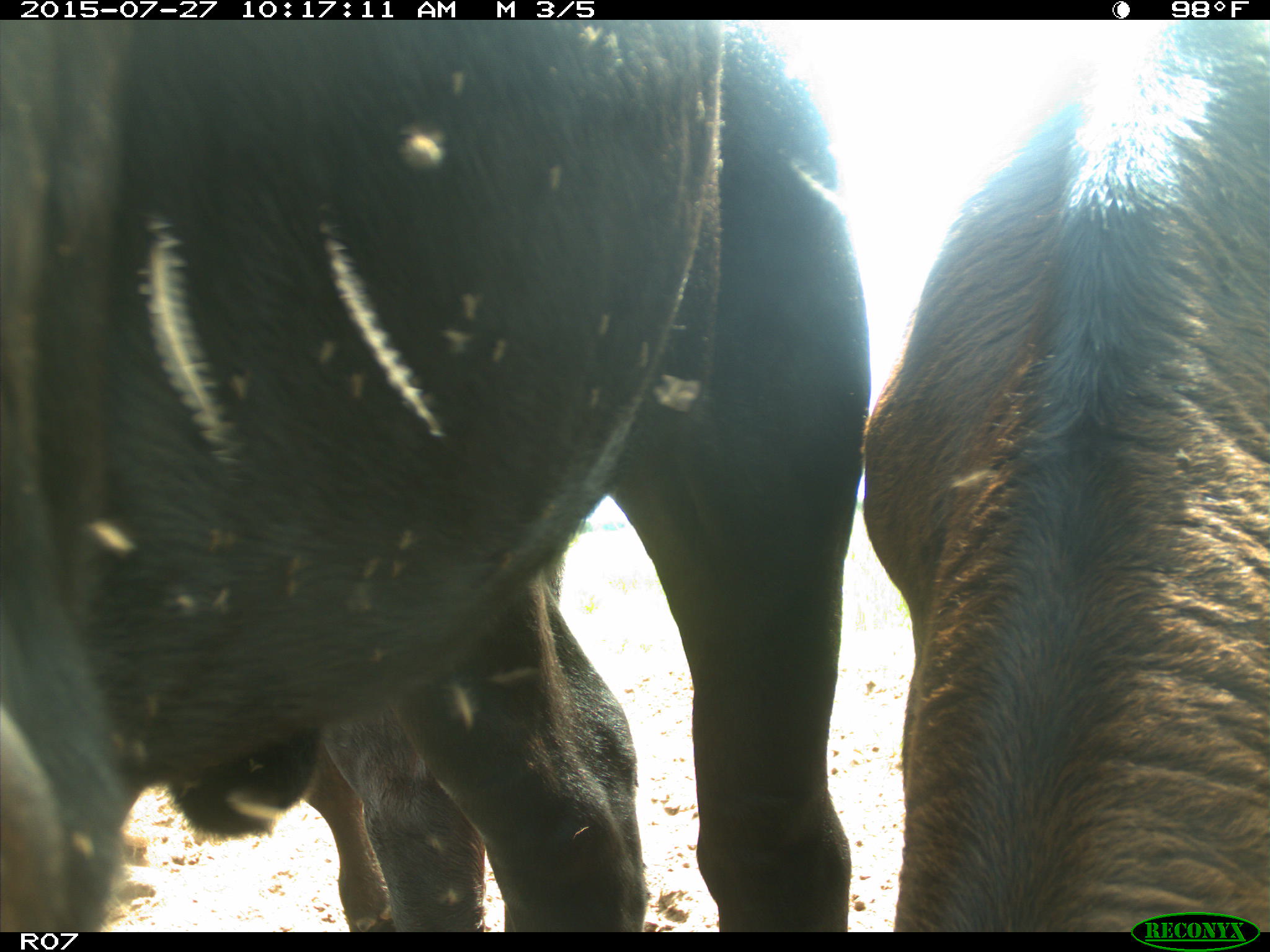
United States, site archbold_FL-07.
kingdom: Animalia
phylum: Chordata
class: Mammalia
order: Artiodactyla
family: Bovidae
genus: Bos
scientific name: Bos taurus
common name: domestic cow